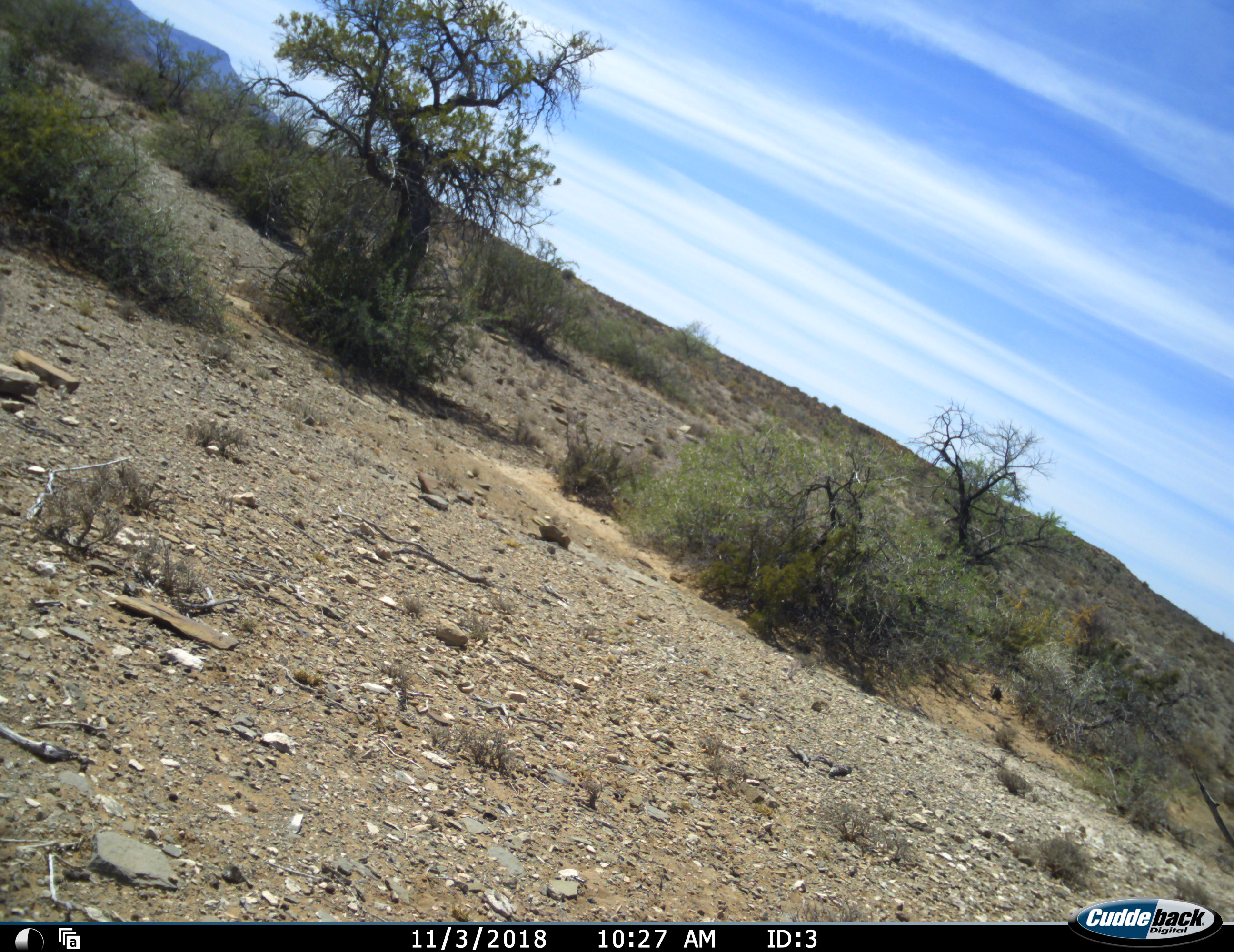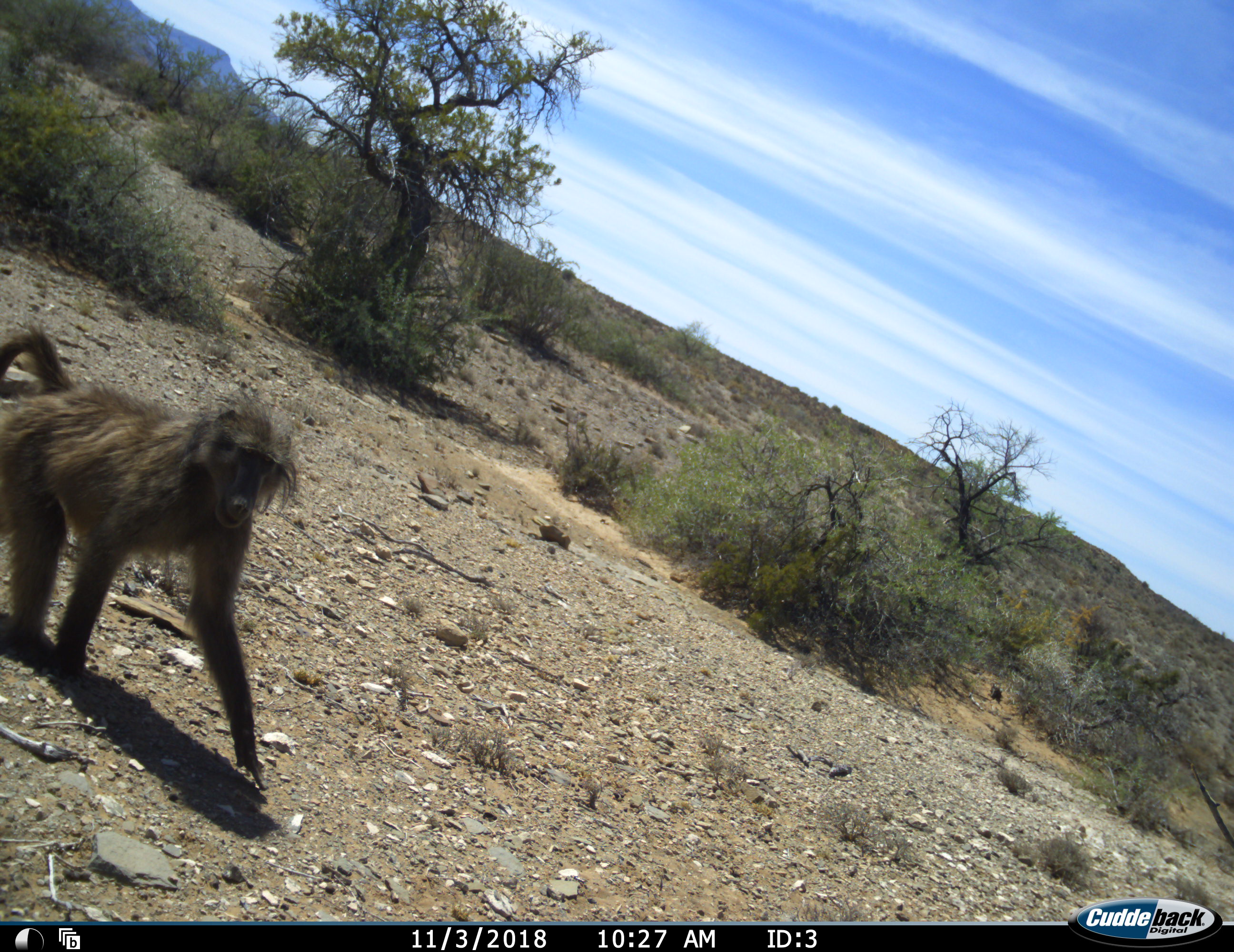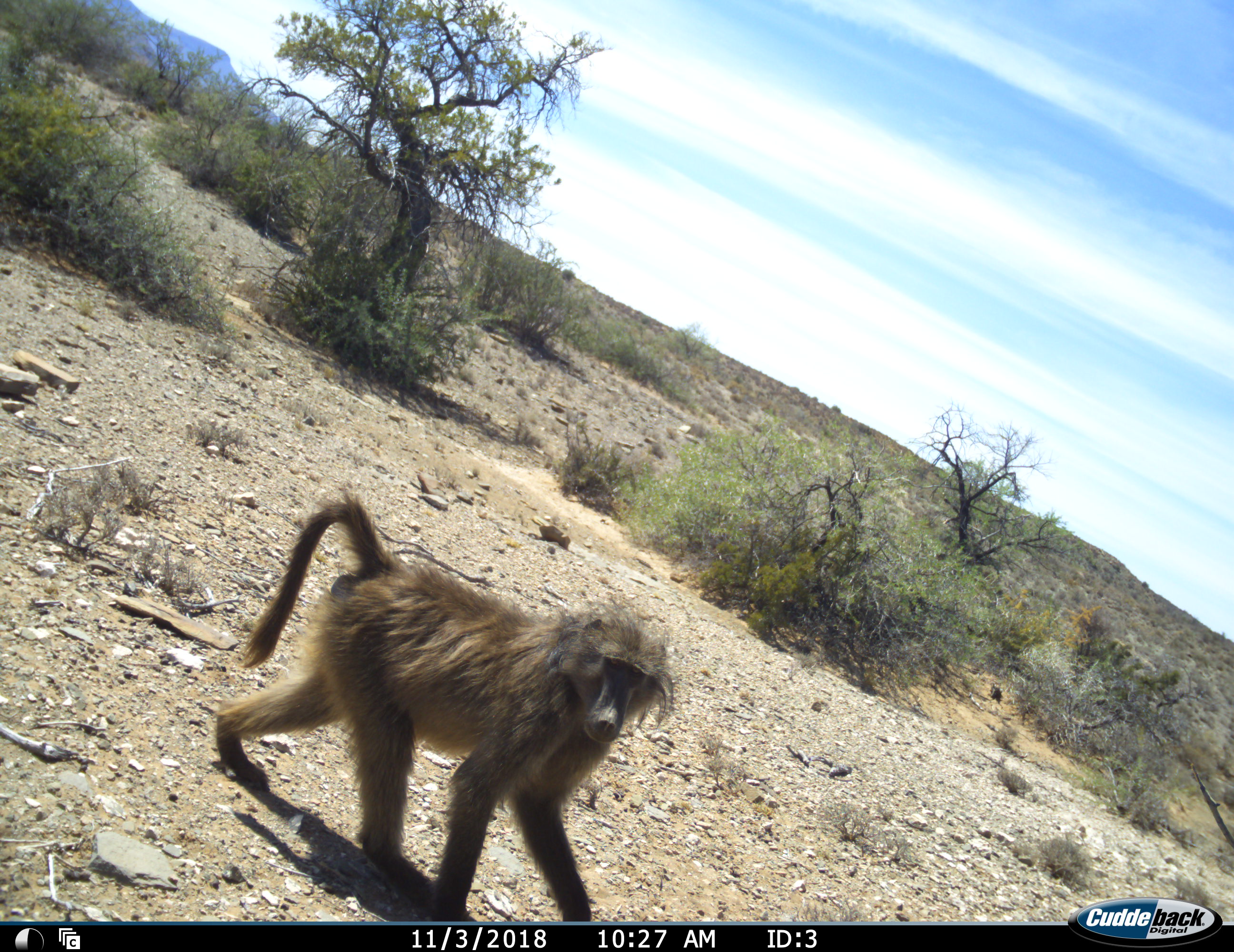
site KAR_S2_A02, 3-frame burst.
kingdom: Animalia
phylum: Chordata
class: Mammalia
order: Primates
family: Cercopithecidae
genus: Papio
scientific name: Papio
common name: baboon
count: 1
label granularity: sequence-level